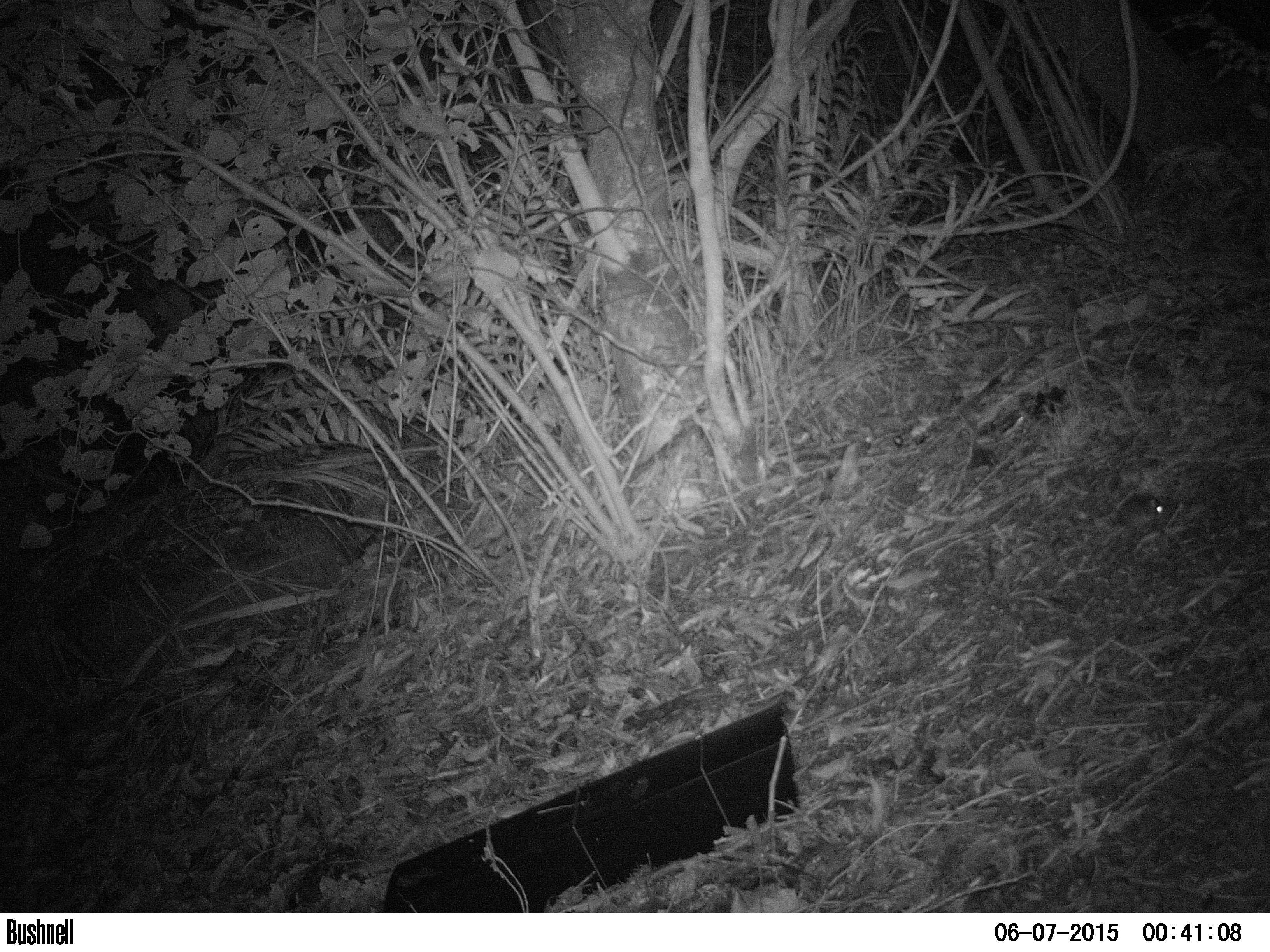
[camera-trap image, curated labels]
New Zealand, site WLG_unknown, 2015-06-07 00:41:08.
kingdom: Animalia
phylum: Chordata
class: Mammalia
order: Rodentia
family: Muridae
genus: Mus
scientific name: Mus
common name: mouse